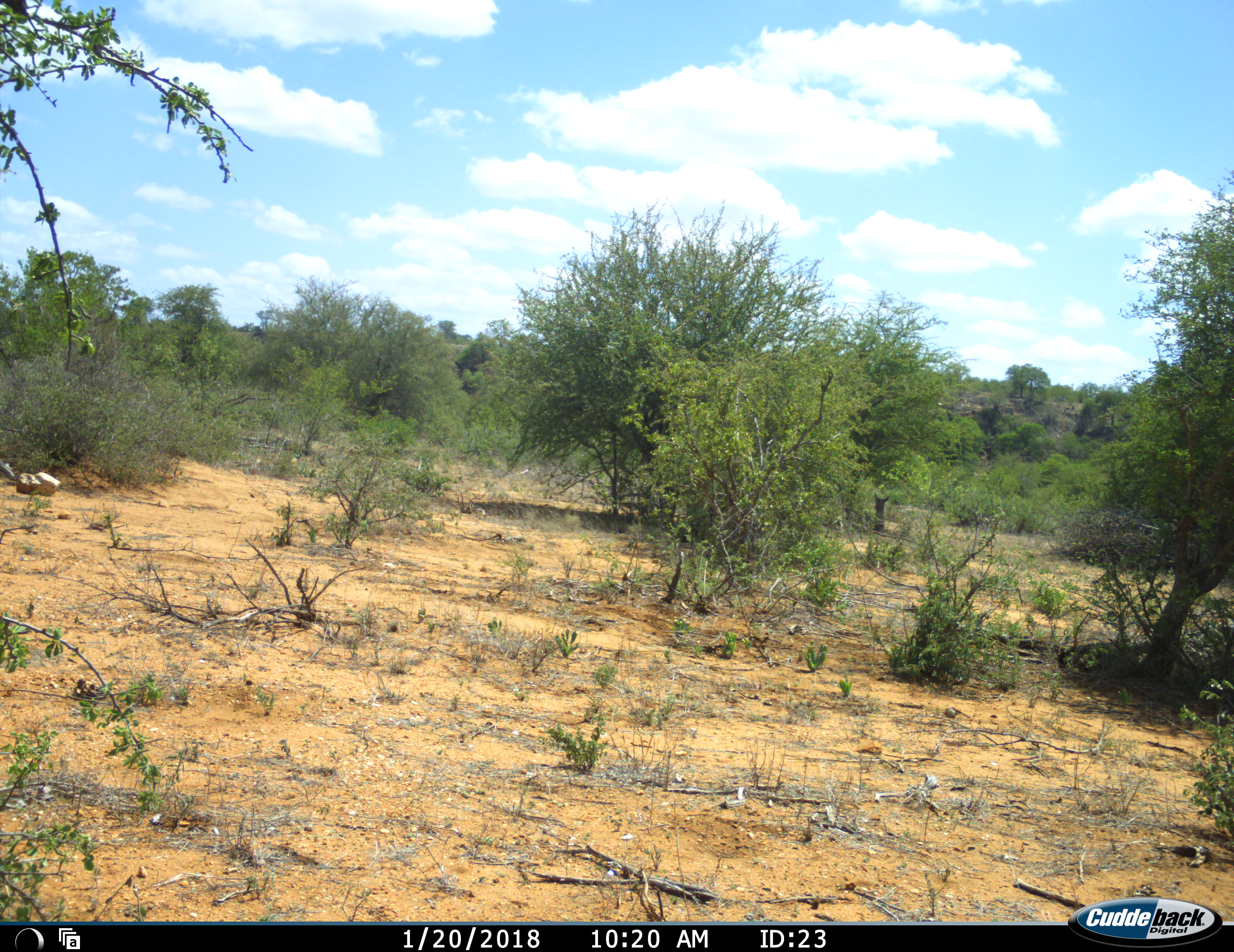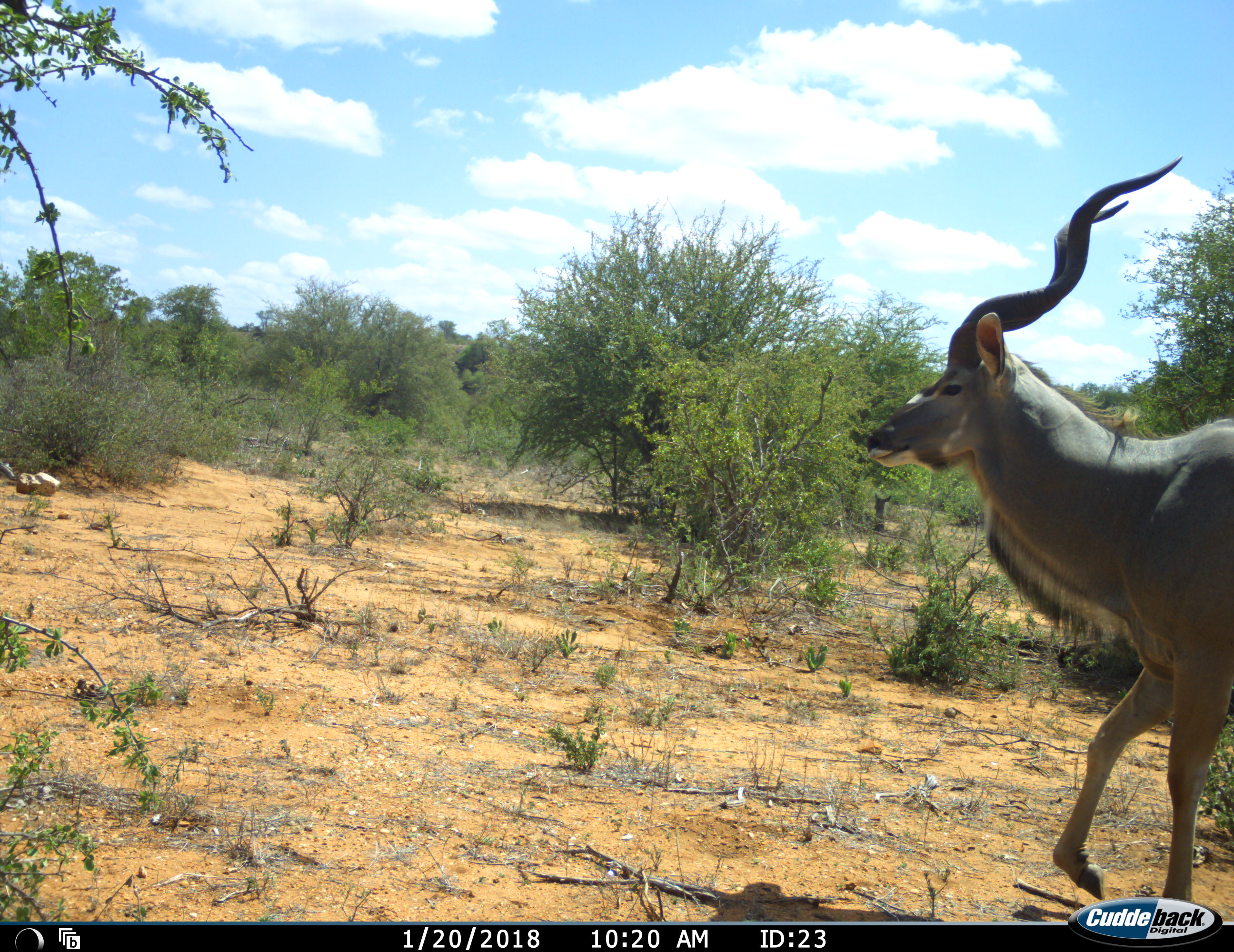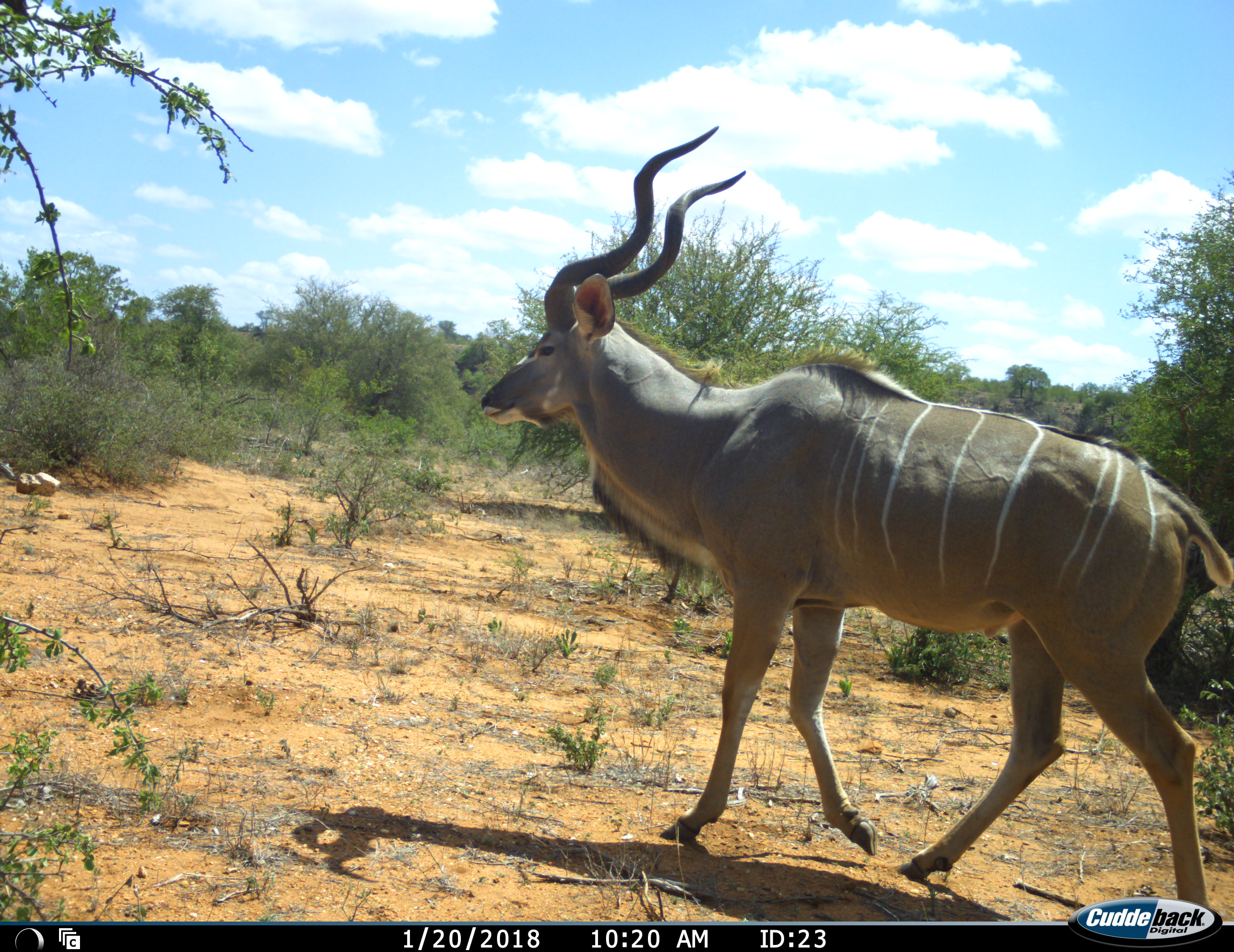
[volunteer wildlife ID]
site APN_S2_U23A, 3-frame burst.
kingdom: Animalia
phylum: Chordata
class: Mammalia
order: Artiodactyla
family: Bovidae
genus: Tragelaphus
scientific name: Tragelaphus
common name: kudu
Kudu (Tragelaphus), count 1. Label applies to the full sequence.